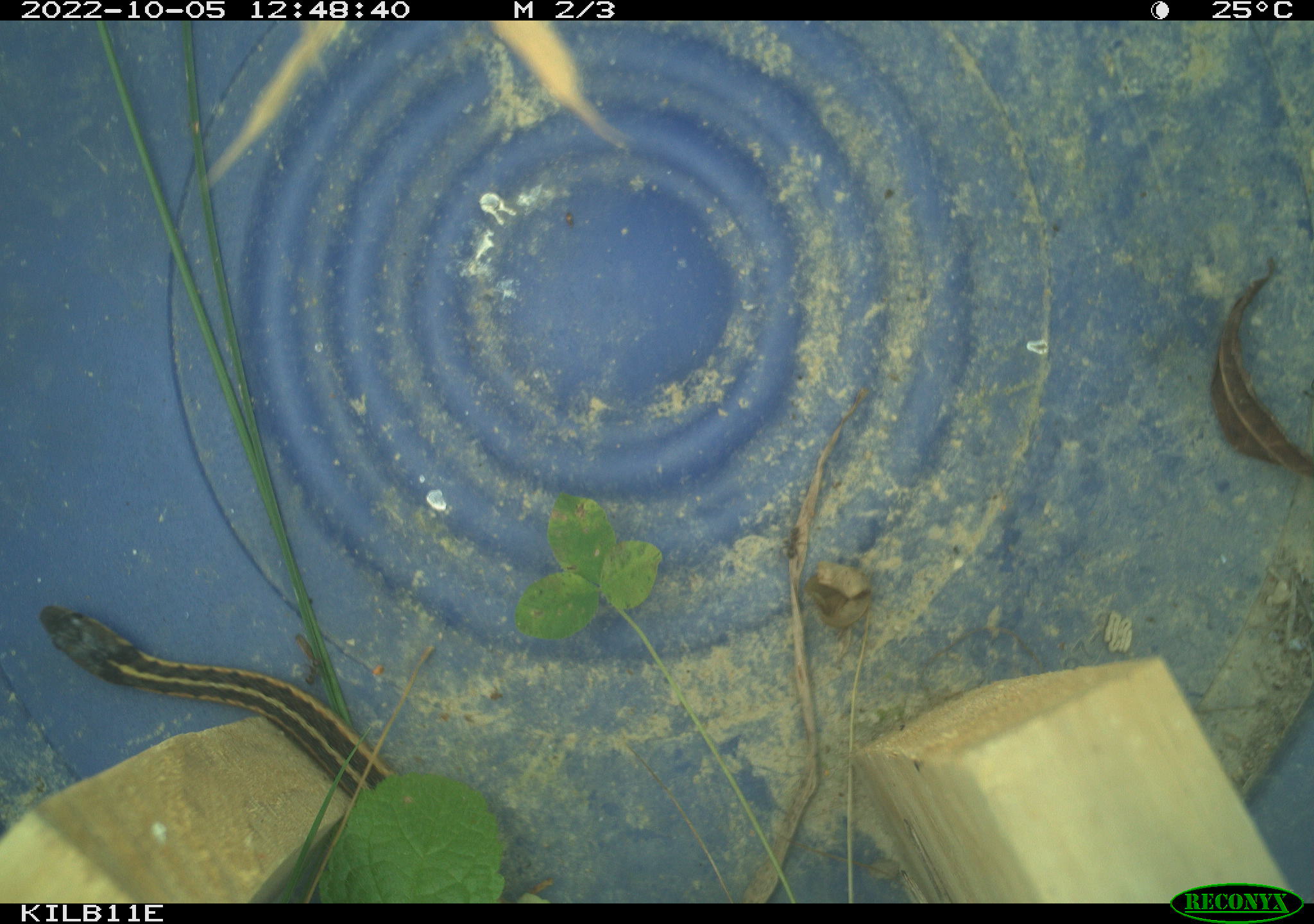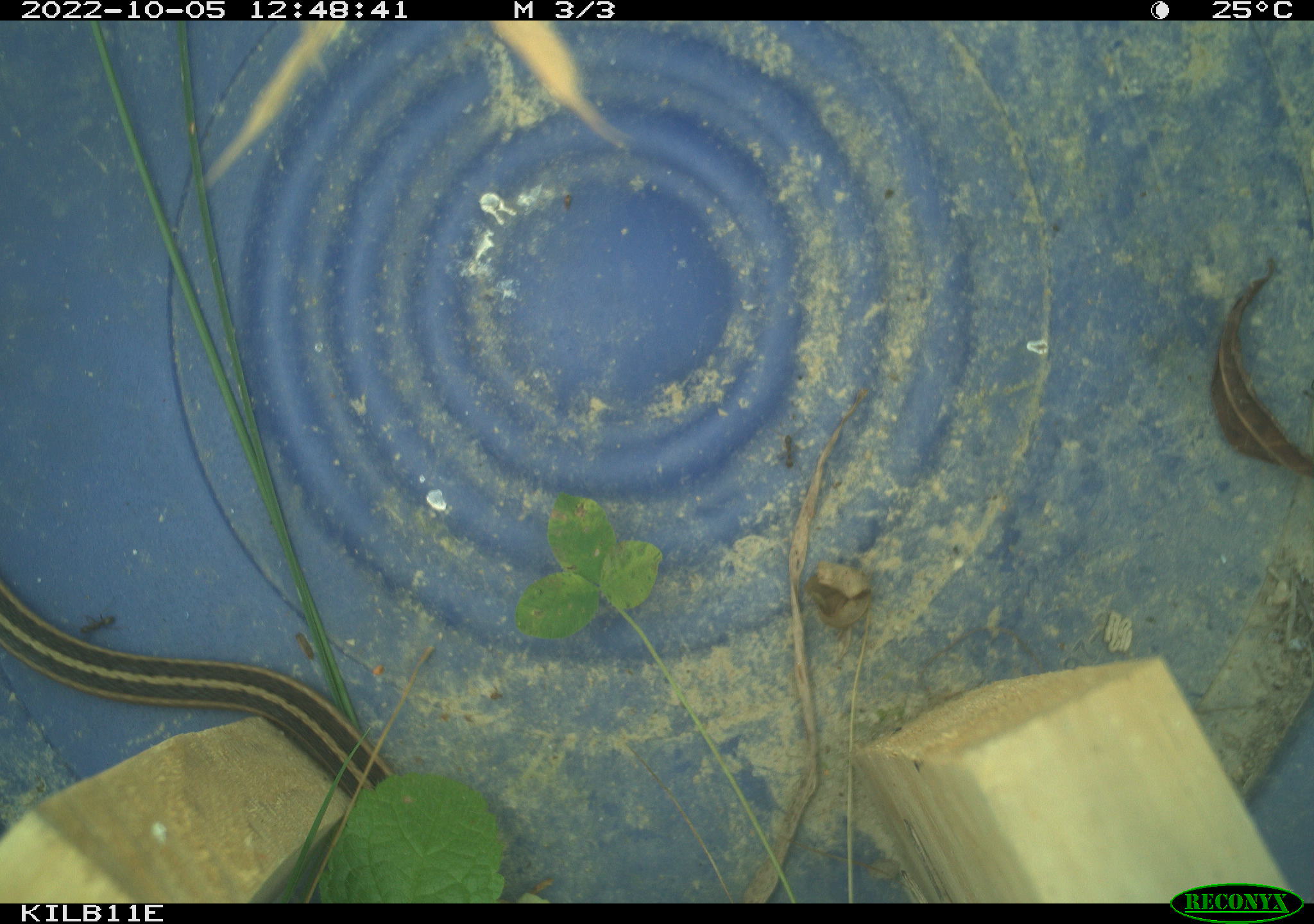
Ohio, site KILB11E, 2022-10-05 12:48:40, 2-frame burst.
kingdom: Animalia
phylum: Chordata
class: Reptilia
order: Squamata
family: Colubridae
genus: Thamnophis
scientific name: Thamnophis sirtalis sirtalis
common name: eastern gartersnake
Eastern gartersnake (Thamnophis sirtalis sirtalis).